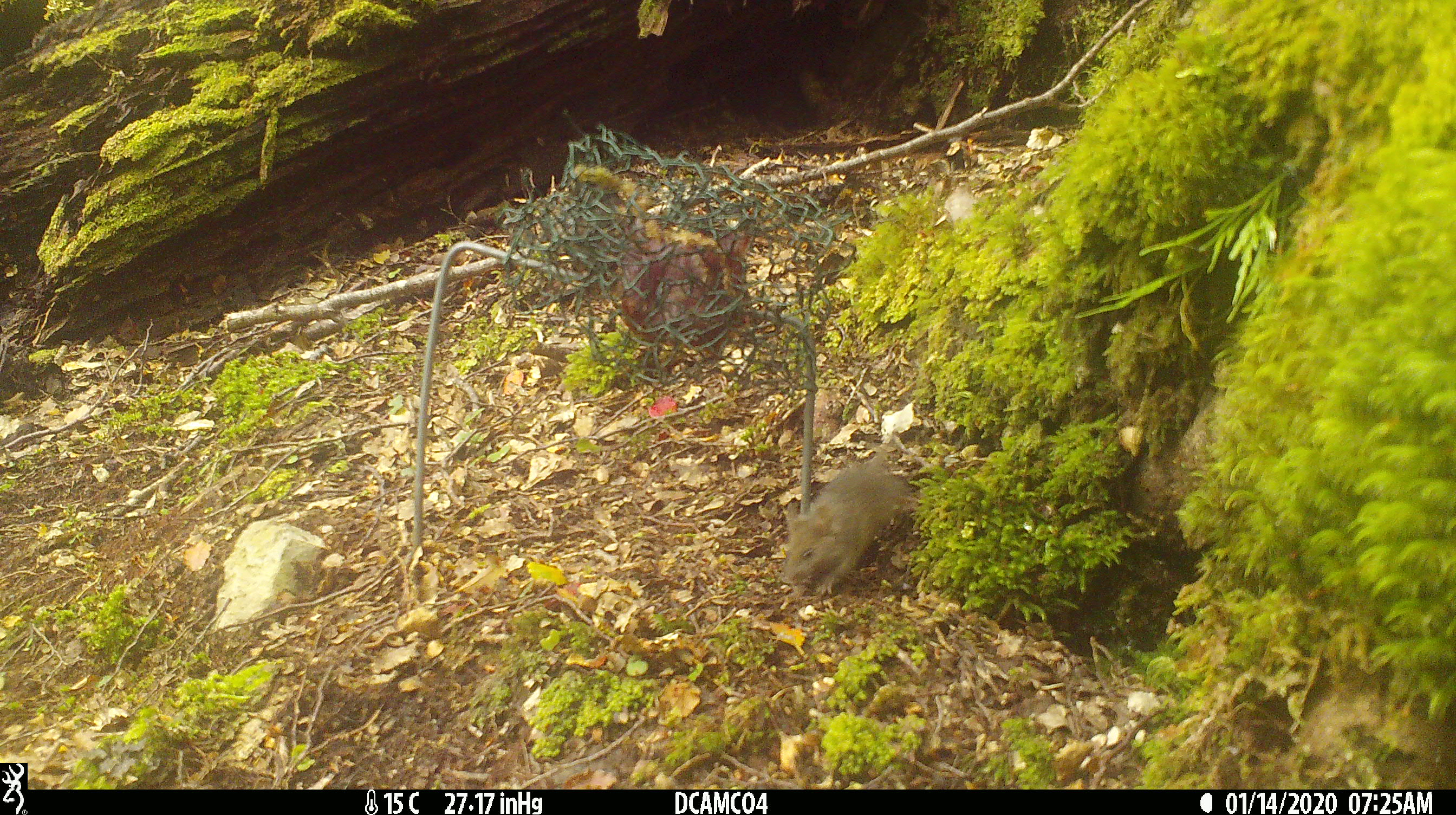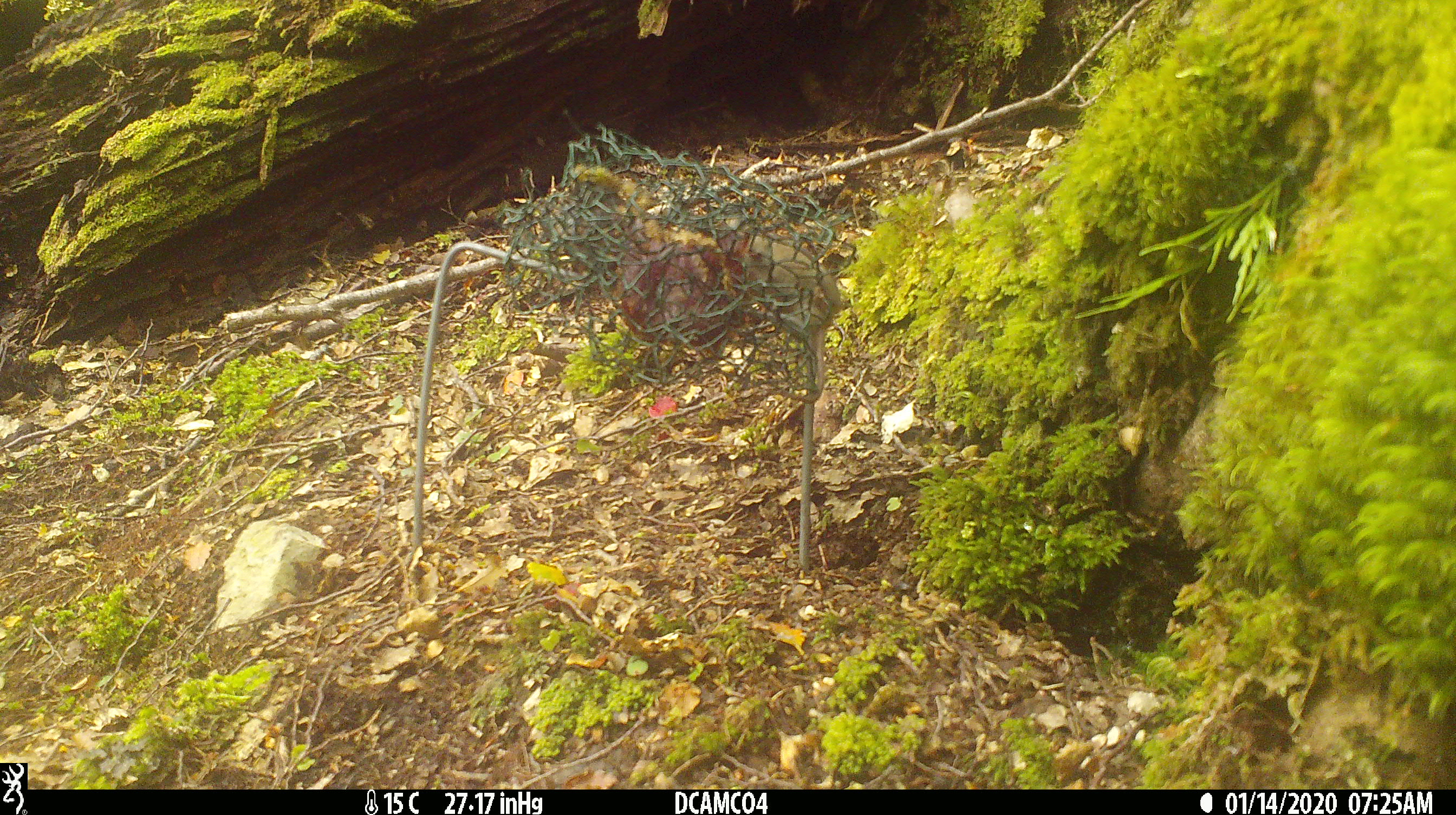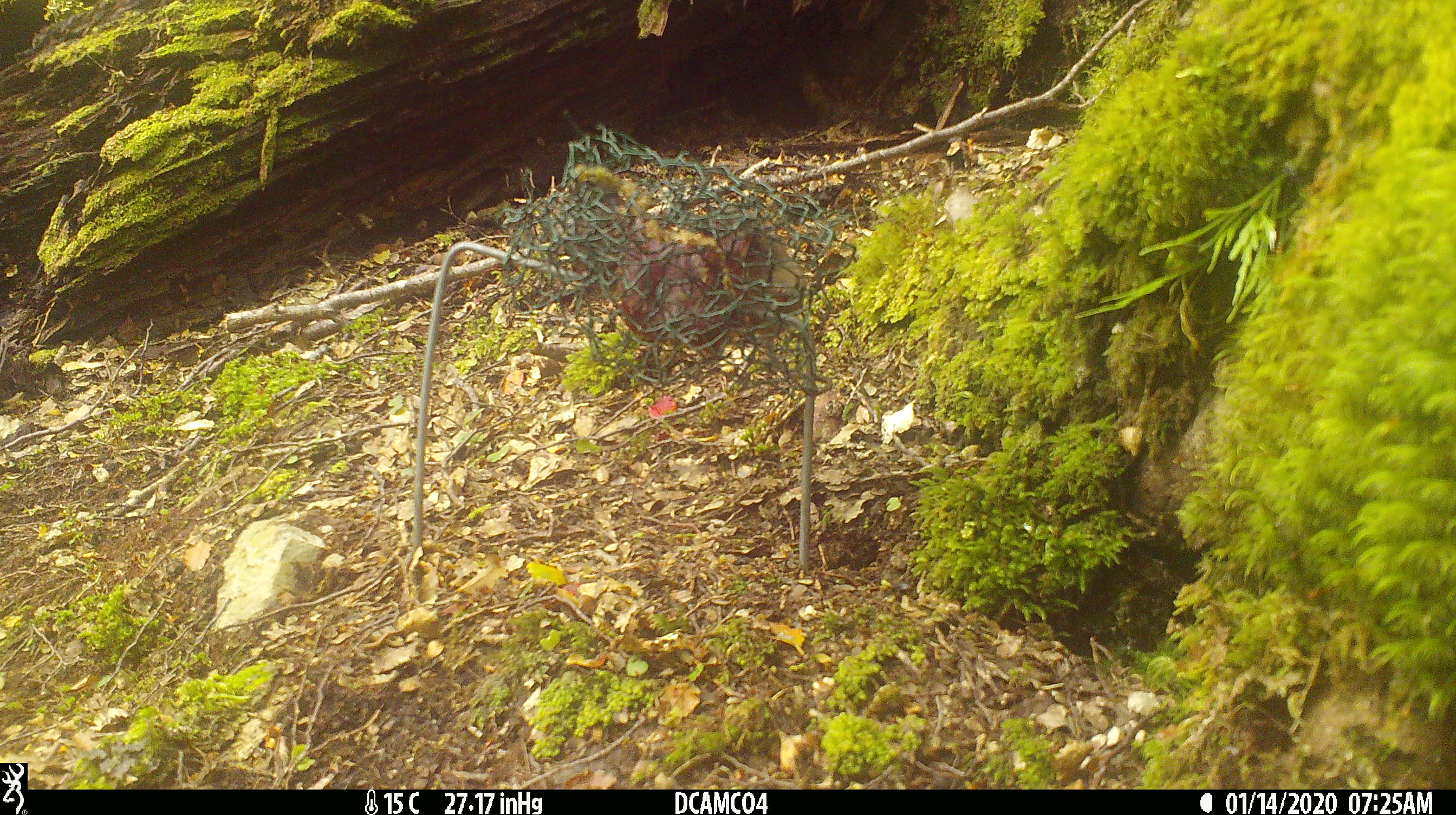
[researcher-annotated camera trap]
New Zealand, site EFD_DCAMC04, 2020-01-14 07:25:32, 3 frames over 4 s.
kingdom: Animalia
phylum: Chordata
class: Mammalia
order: Rodentia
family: Muridae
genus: Mus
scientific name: Mus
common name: mouse